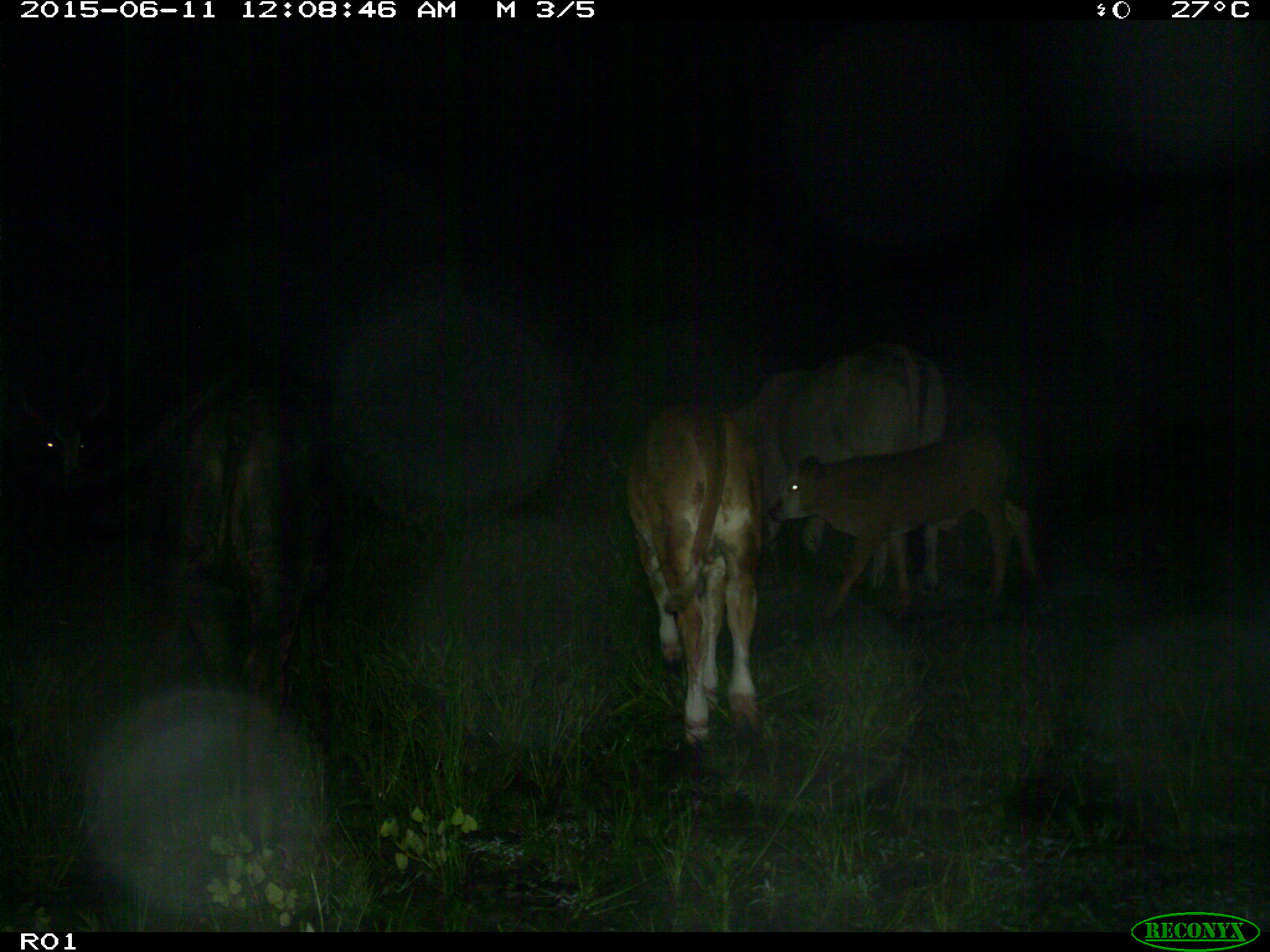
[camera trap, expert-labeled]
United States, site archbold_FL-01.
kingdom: Animalia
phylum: Chordata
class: Mammalia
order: Artiodactyla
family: Bovidae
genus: Bos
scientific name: Bos taurus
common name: domestic cow